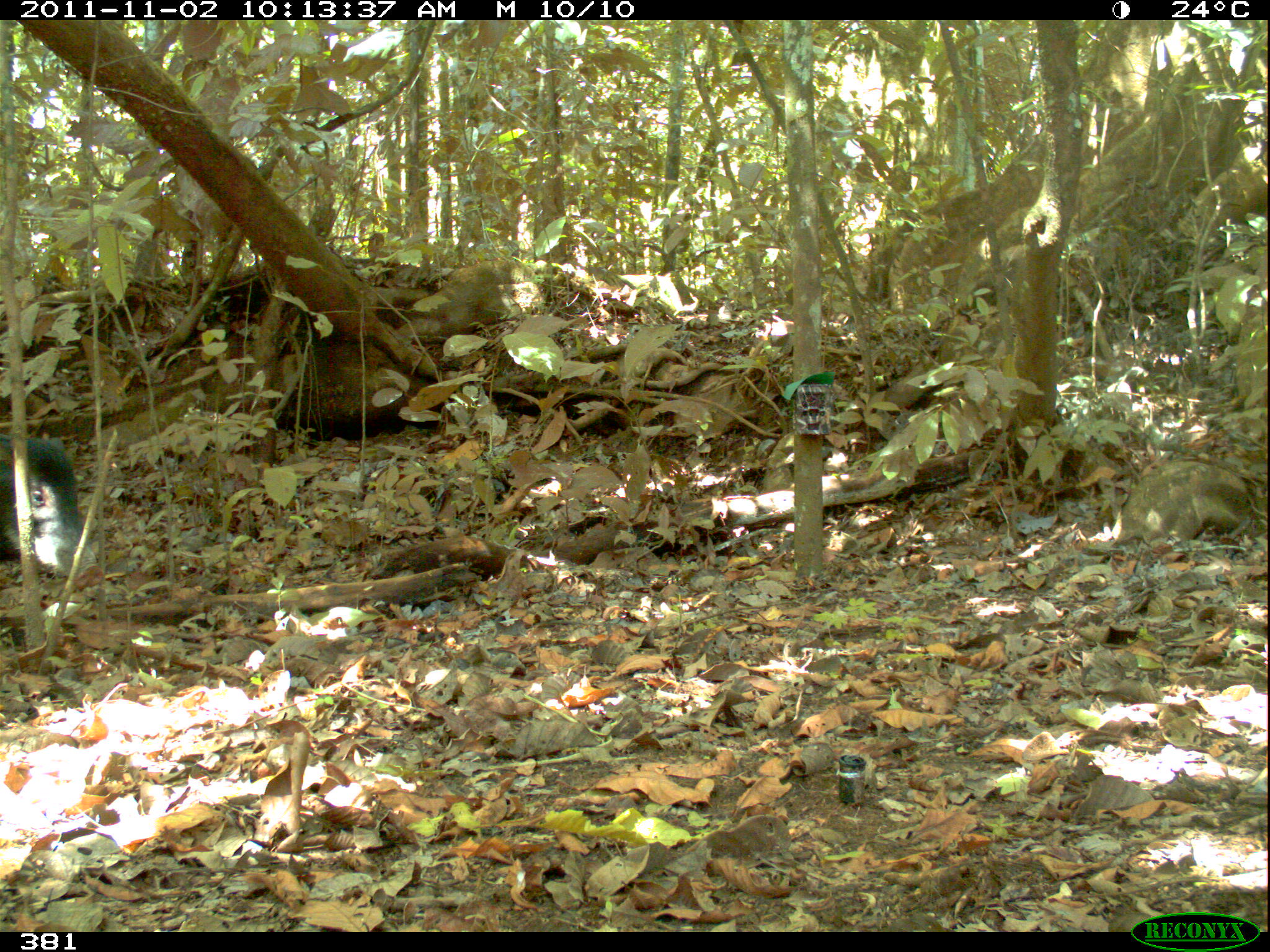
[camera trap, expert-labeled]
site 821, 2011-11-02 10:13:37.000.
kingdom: Animalia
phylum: Chordata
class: Mammalia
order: Artiodactyla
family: Tayassuidae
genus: Tayassu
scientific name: Tayassu pecari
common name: white-lipped peccary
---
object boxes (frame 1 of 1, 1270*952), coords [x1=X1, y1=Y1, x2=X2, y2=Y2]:
tayassu pecari: [x1=0, y1=434, x2=107, y2=590]